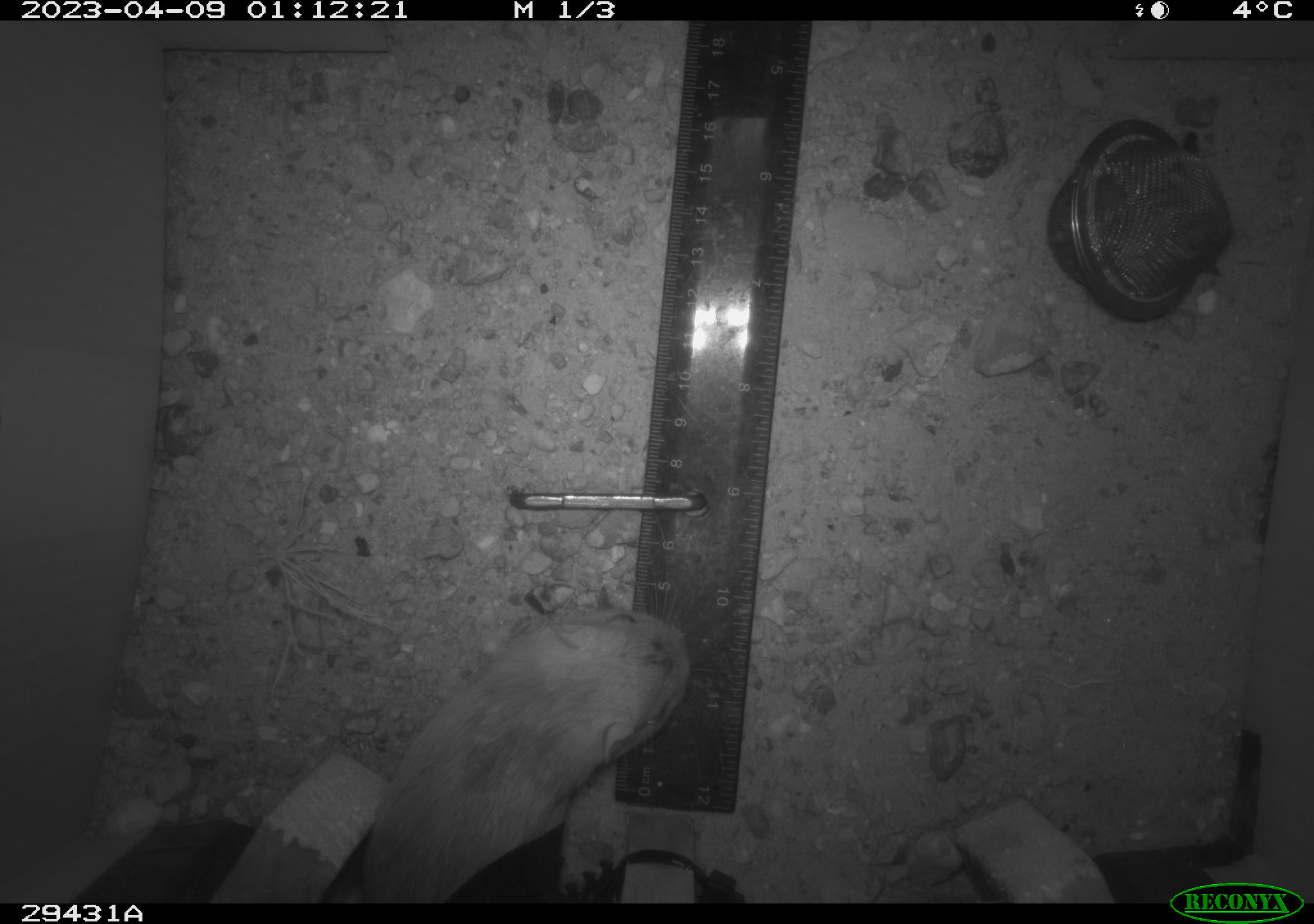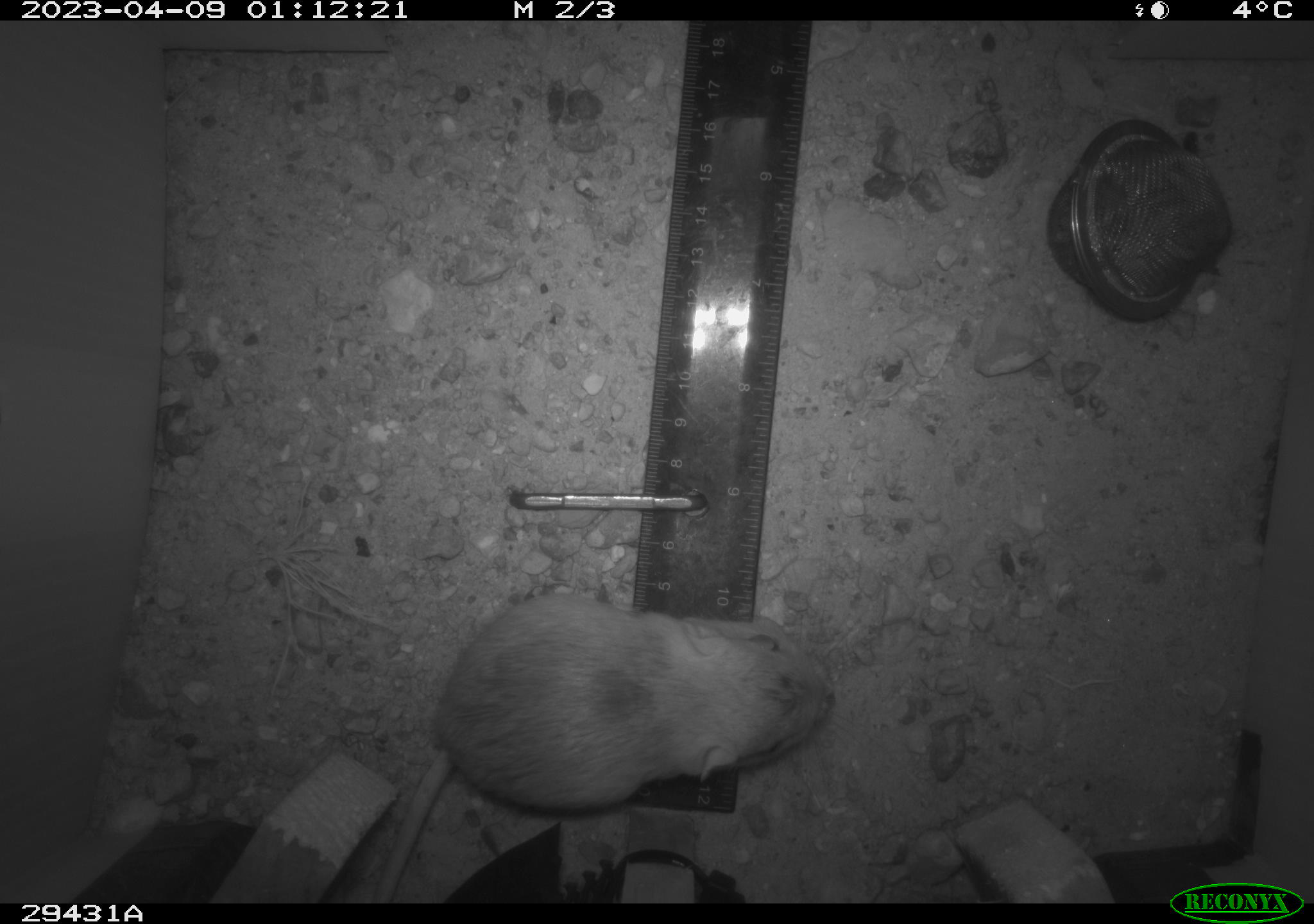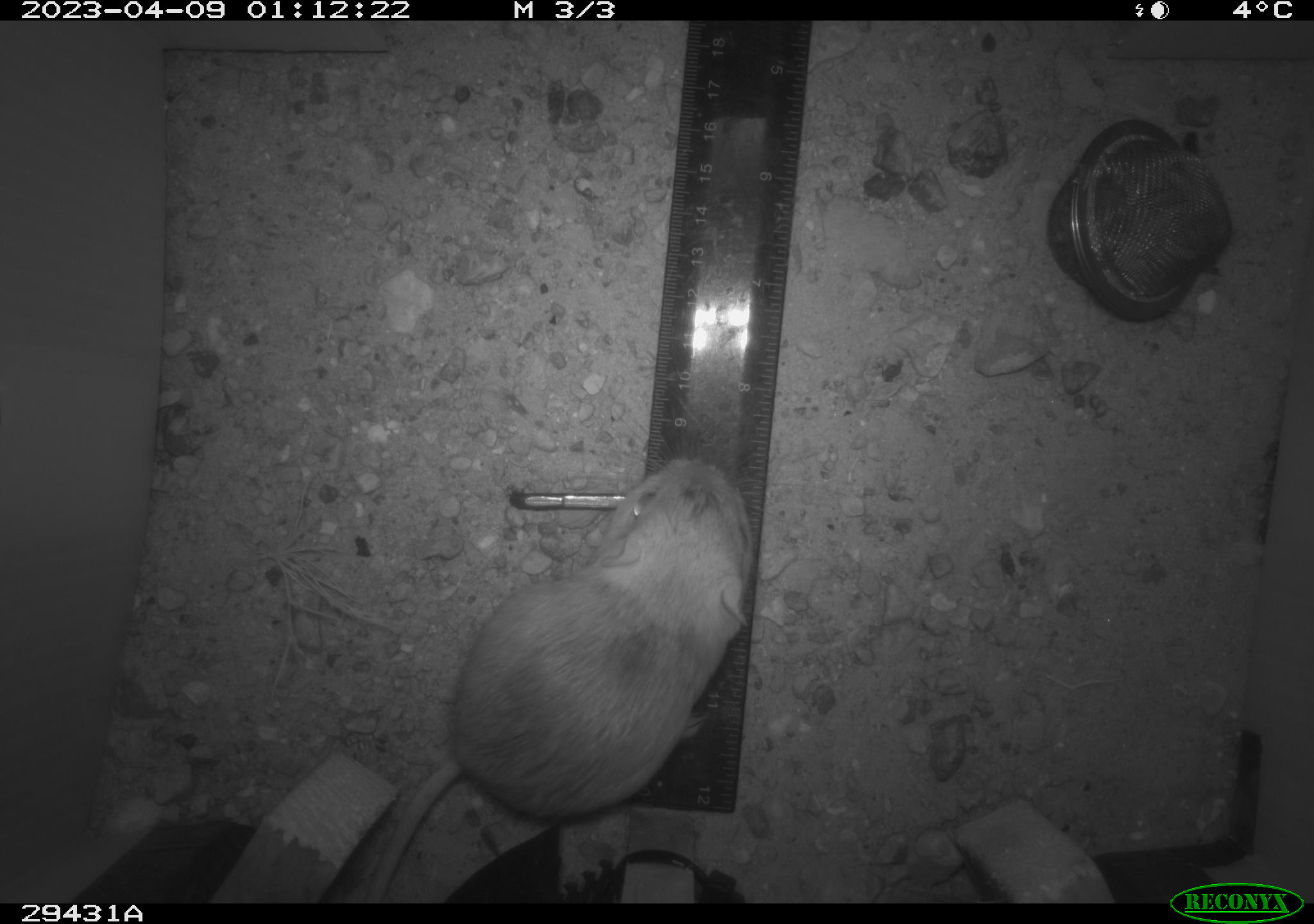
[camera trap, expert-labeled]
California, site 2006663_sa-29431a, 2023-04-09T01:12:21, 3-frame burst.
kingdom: Animalia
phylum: Chordata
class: Mammalia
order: Rodentia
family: Heteromyidae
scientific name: Heteromyidae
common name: kangaroo rats and pocket mice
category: heteromyidae family